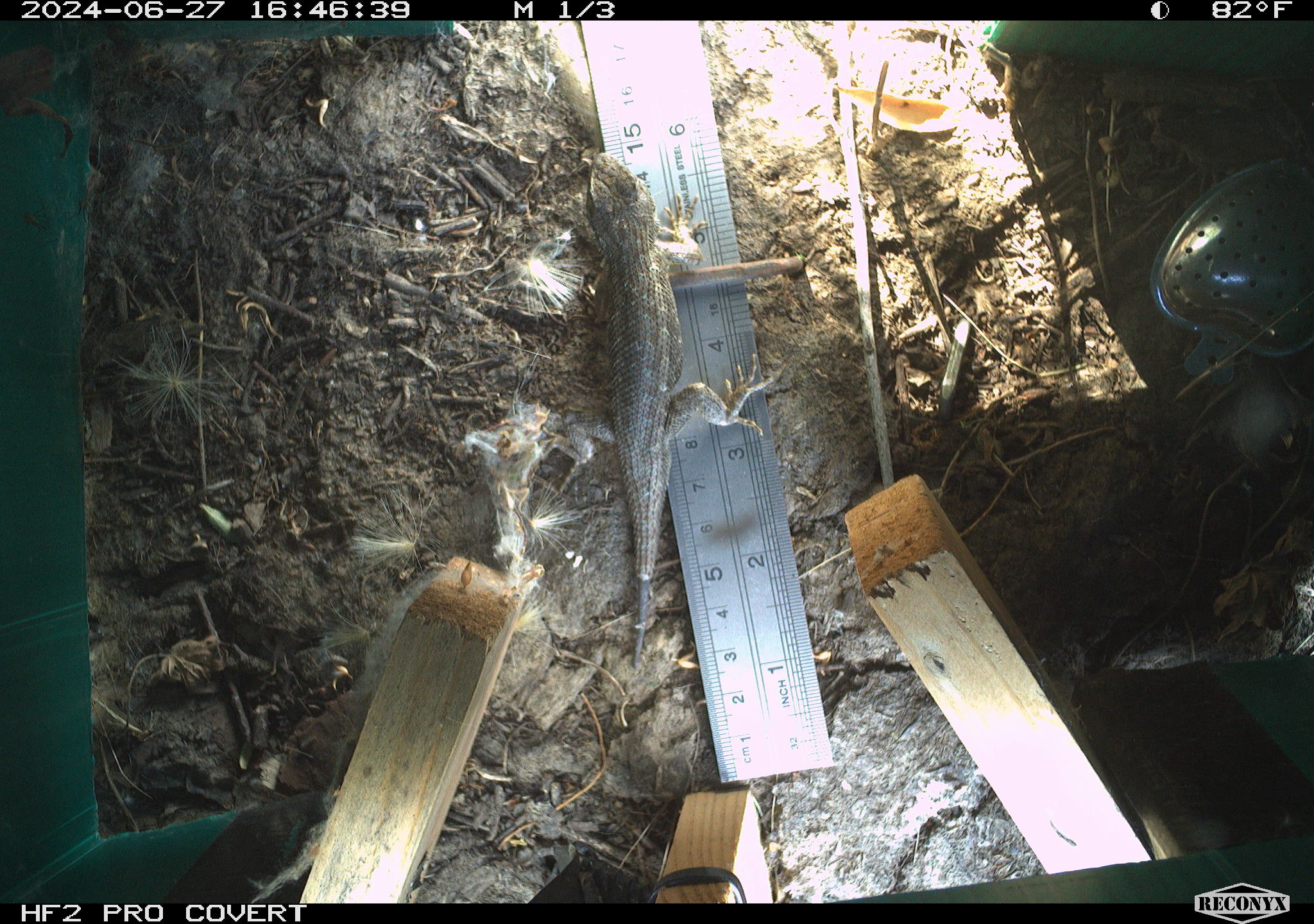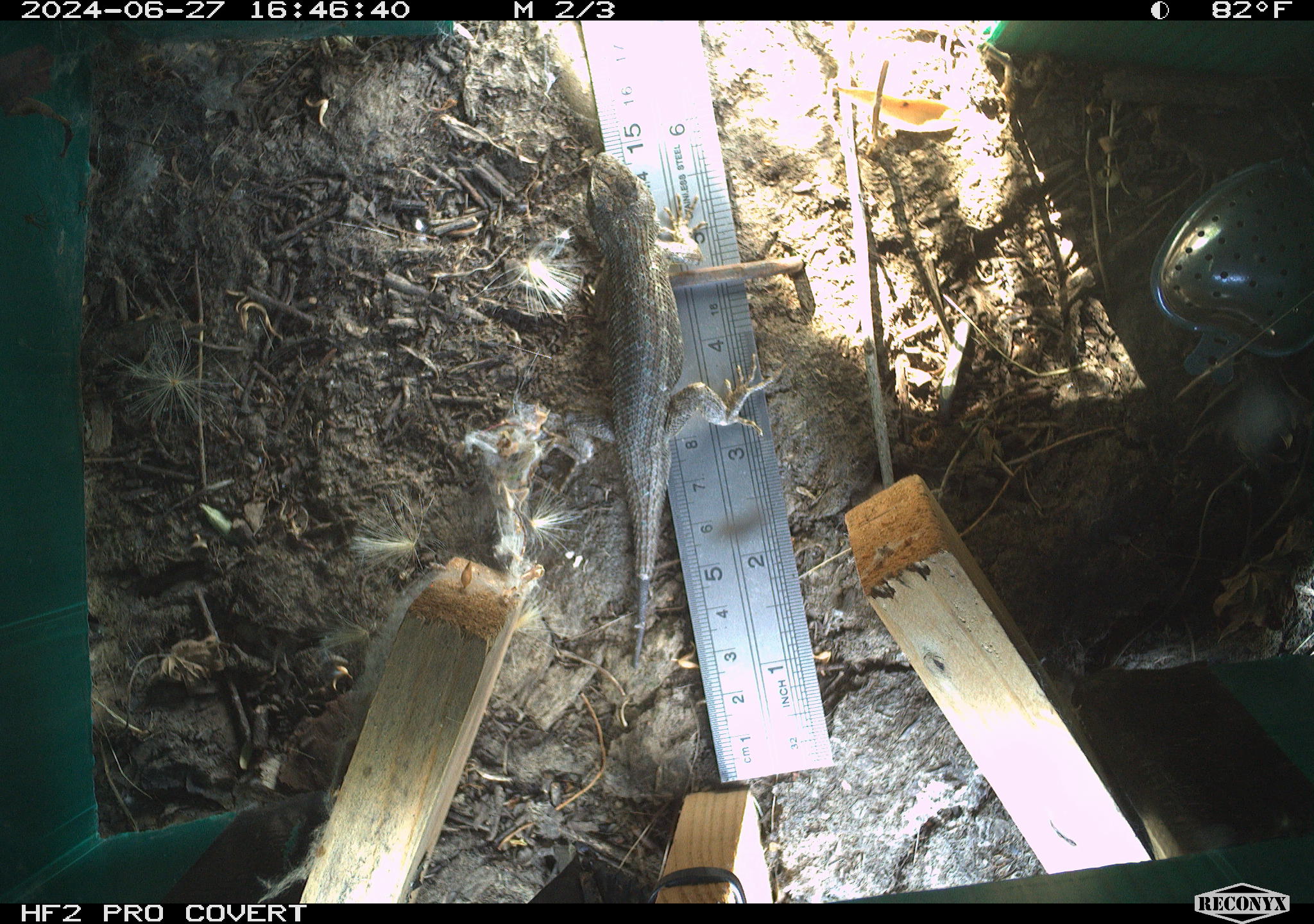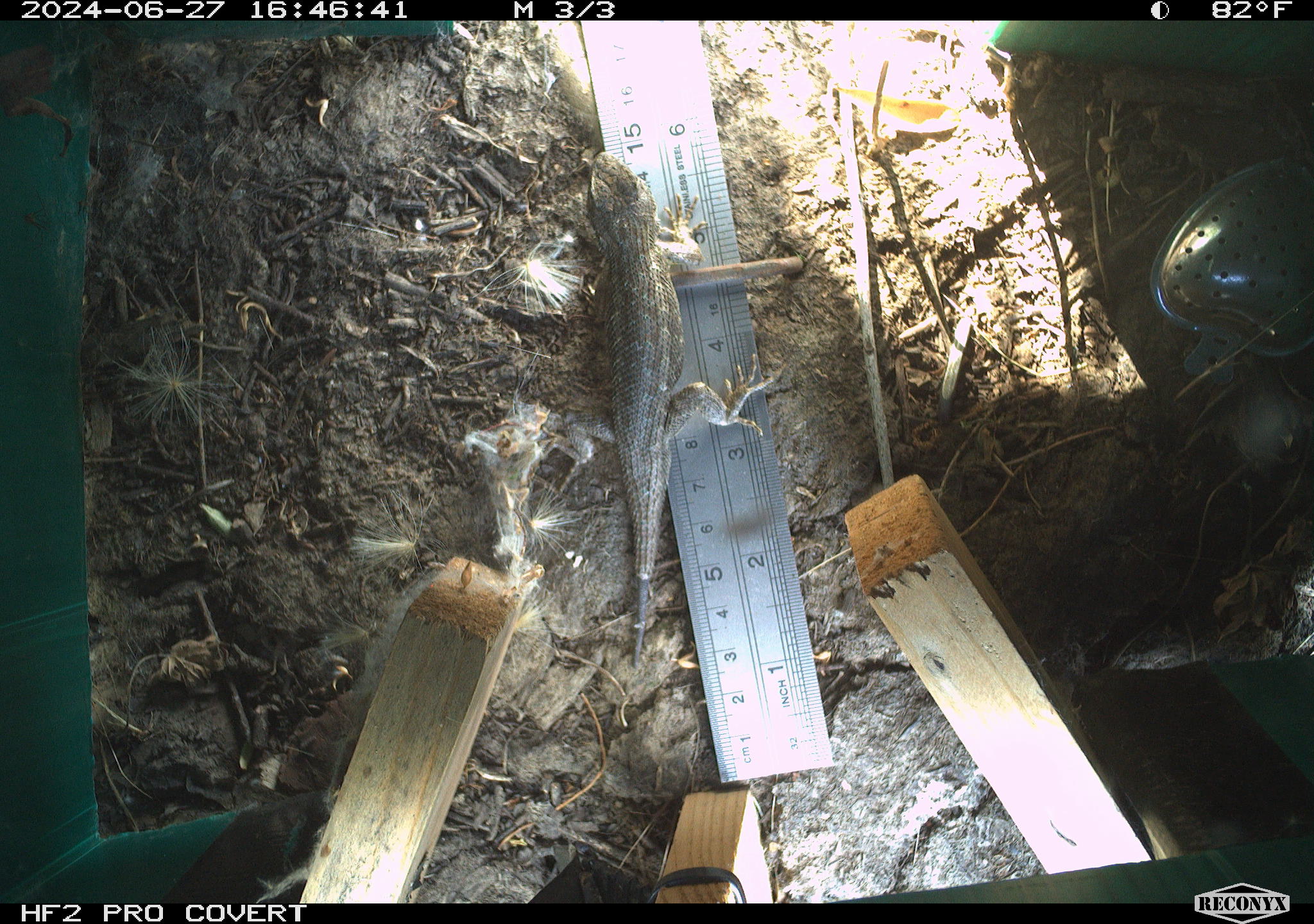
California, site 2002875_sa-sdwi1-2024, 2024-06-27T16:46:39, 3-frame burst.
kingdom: Animalia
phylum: Chordata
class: Reptilia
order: Squamata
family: Phrynosomatidae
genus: Sceloporus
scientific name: Sceloporus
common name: spiny lizards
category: sceloporus species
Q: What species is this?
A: Sceloporus species (spiny lizards) (Sceloporus).